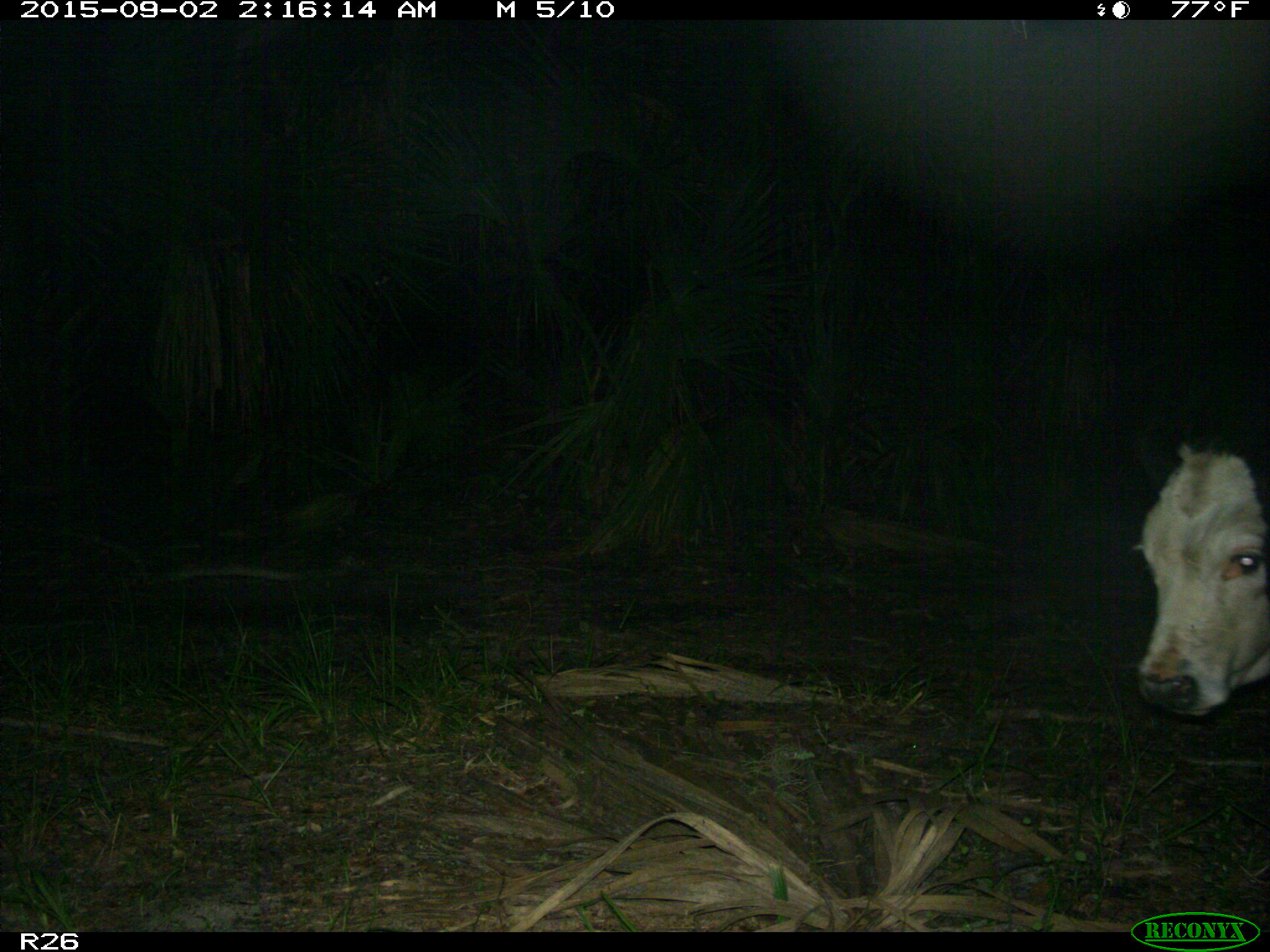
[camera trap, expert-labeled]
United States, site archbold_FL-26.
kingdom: Animalia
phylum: Chordata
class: Mammalia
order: Artiodactyla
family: Bovidae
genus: Bos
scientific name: Bos taurus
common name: domestic cow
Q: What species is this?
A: Bos taurus (domestic cow).